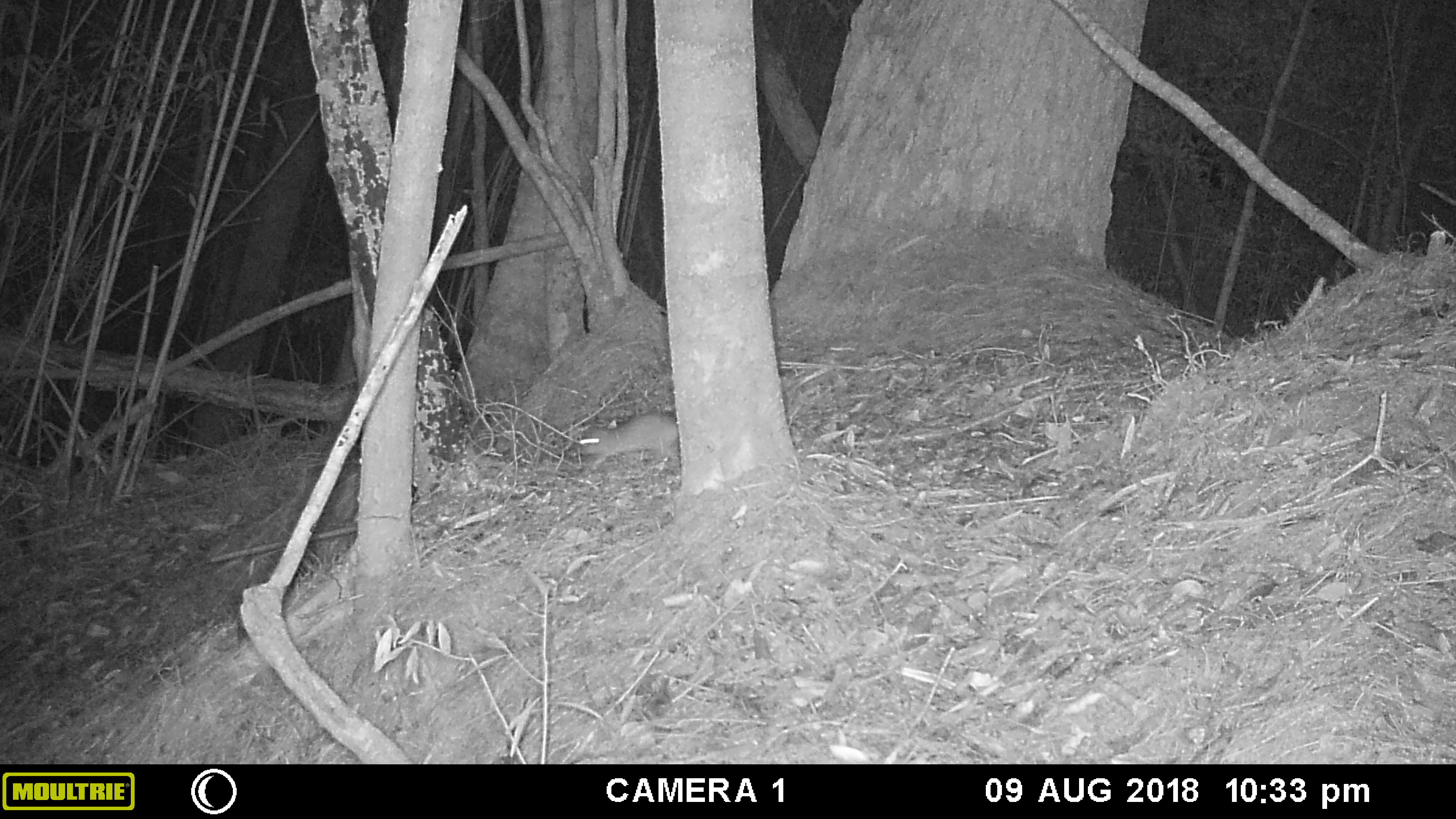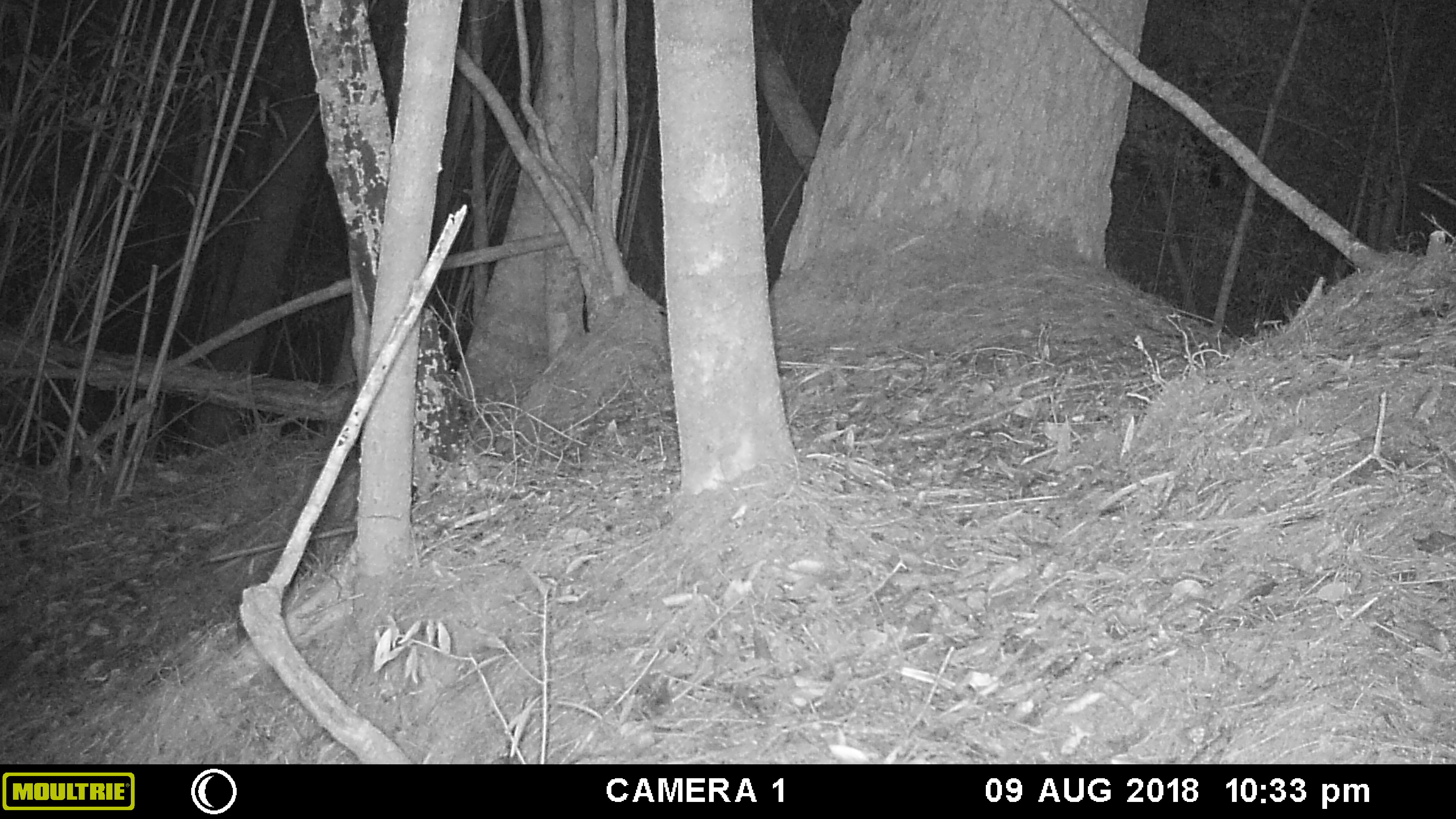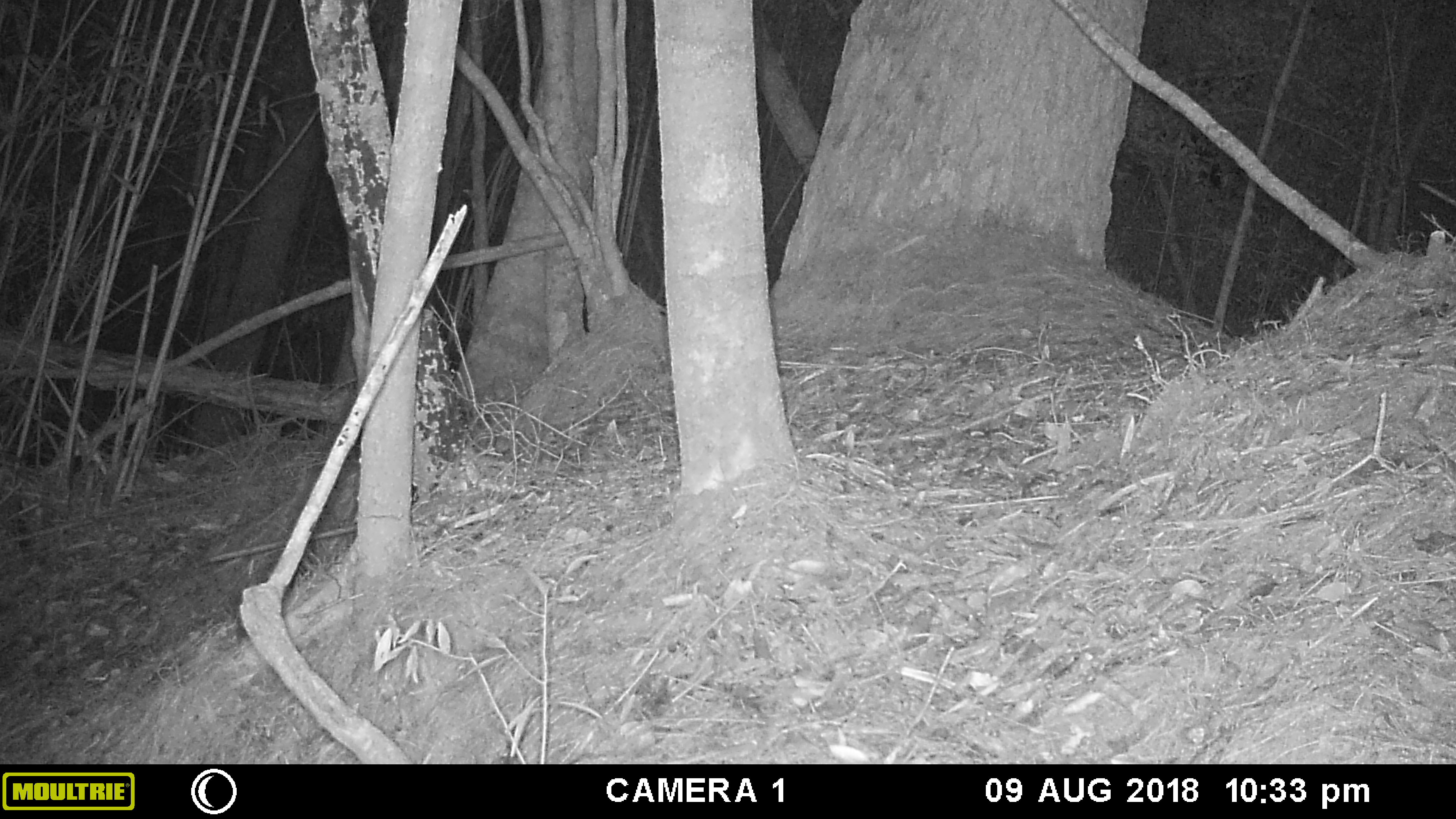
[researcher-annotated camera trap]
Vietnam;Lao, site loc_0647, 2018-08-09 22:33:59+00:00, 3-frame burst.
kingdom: Animalia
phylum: Chordata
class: Mammalia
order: Rodentia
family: Muridae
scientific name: Muridae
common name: old-world mice and rats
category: unidentified murid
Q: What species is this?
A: Unidentified murid (old-world mice and rats) (Muridae).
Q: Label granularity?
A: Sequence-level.